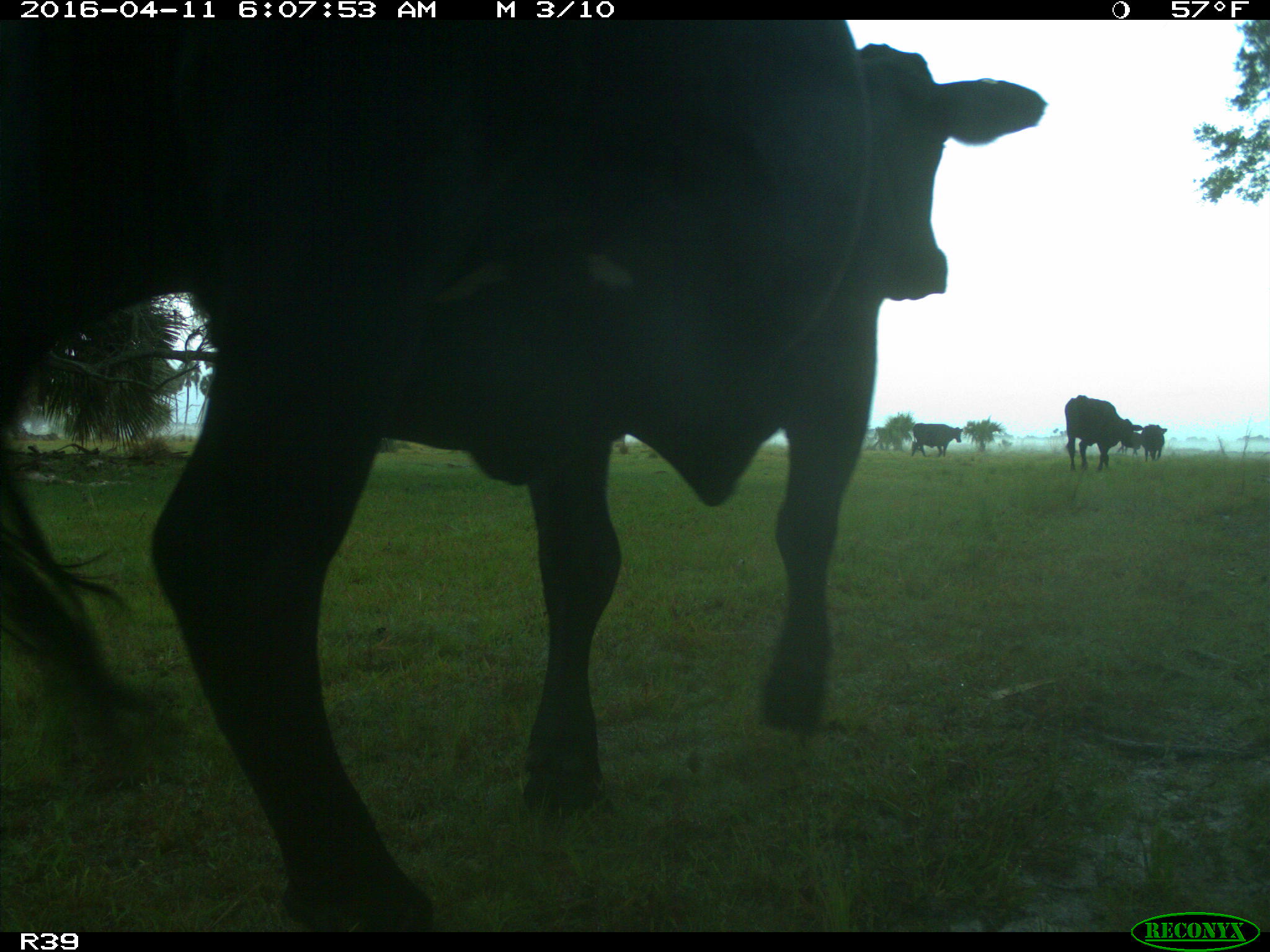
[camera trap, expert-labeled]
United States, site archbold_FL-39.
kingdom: Animalia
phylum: Chordata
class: Mammalia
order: Artiodactyla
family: Bovidae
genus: Bos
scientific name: Bos taurus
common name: domestic cow